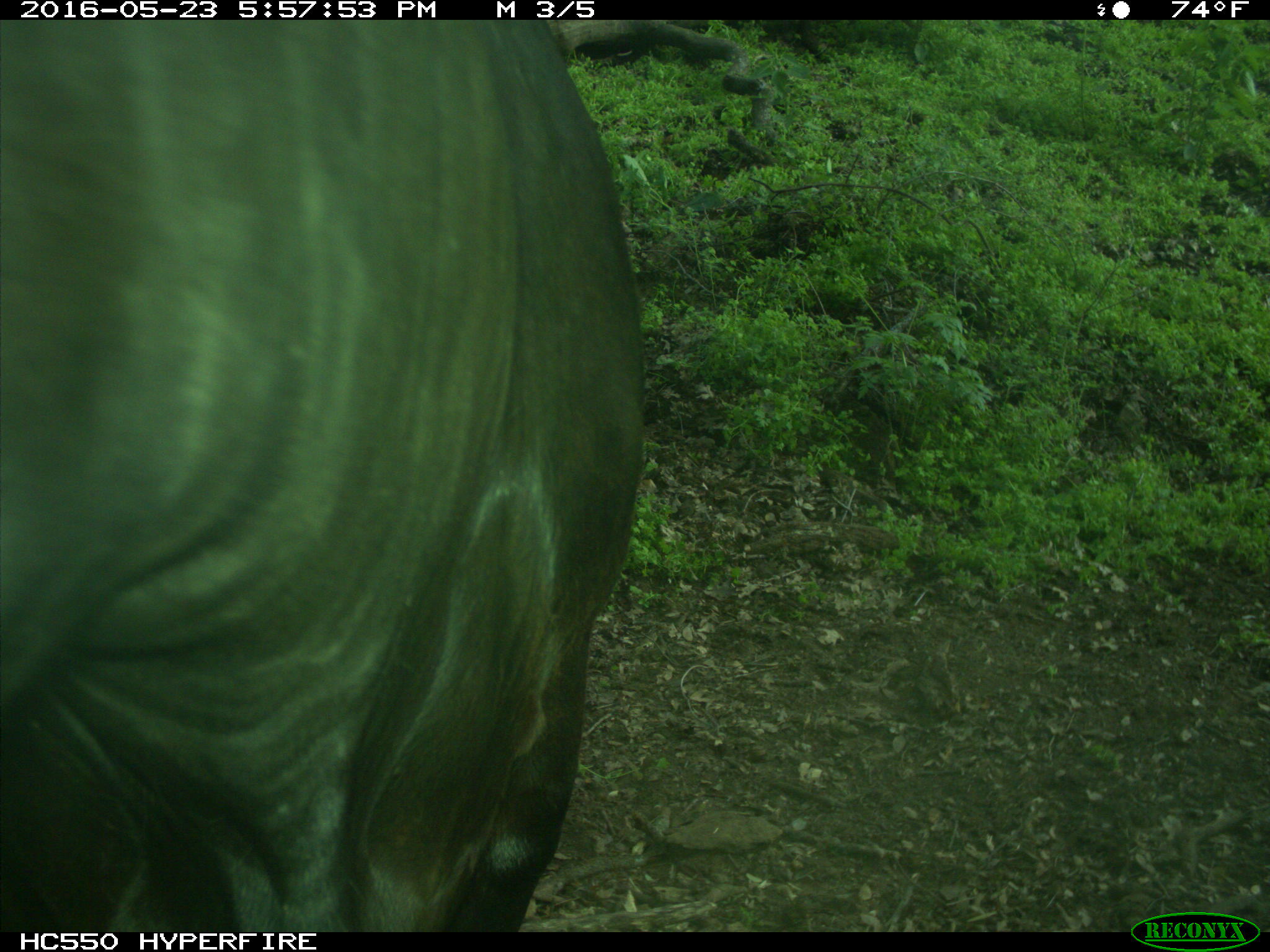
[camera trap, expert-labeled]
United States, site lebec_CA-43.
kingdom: Animalia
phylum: Chordata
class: Mammalia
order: Artiodactyla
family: Bovidae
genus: Bos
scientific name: Bos taurus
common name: domestic cow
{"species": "Bos taurus (domestic cow)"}